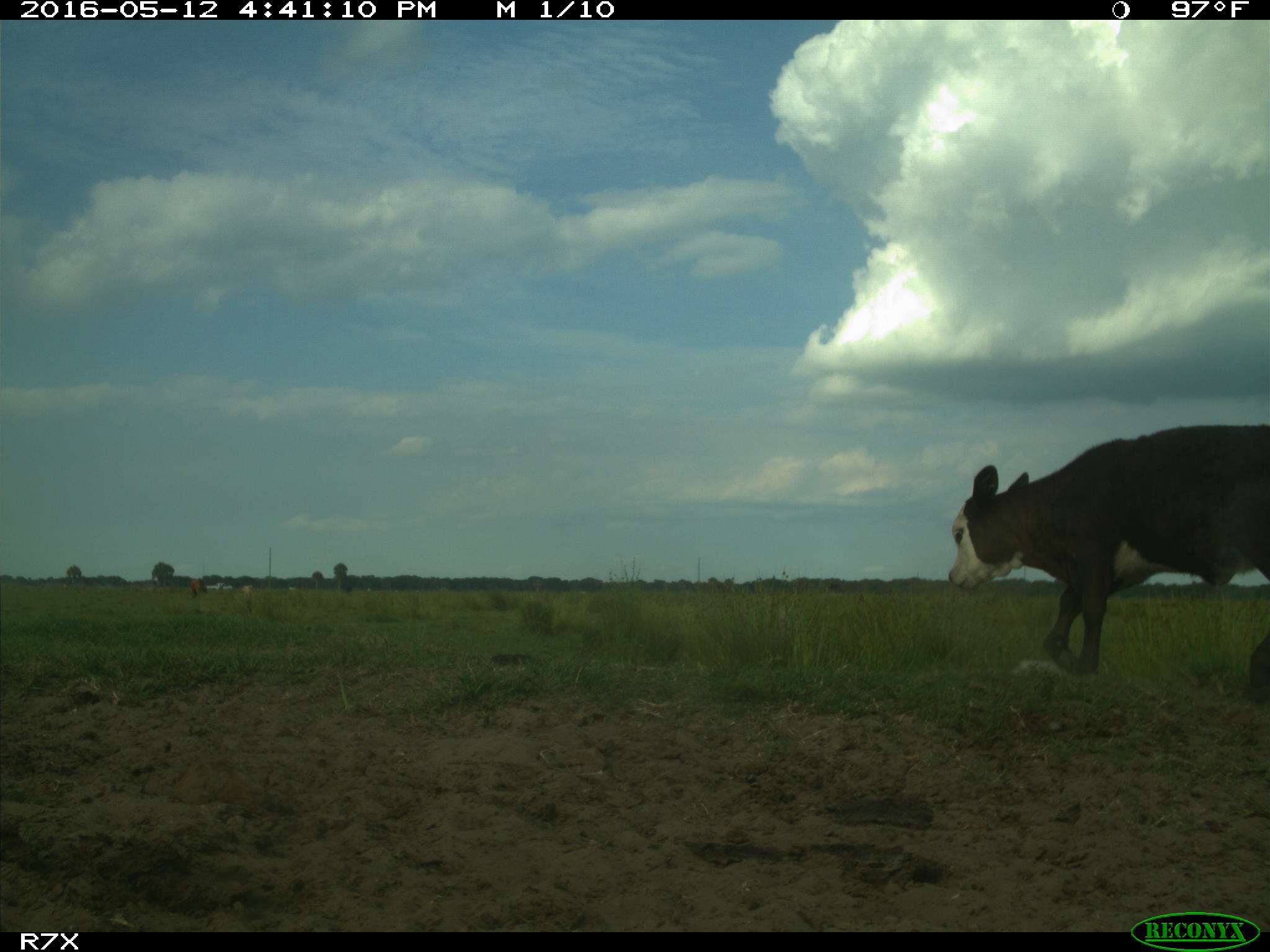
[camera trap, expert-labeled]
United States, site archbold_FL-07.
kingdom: Animalia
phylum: Chordata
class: Mammalia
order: Artiodactyla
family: Bovidae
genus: Bos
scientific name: Bos taurus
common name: domestic cow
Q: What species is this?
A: Bos taurus (domestic cow).